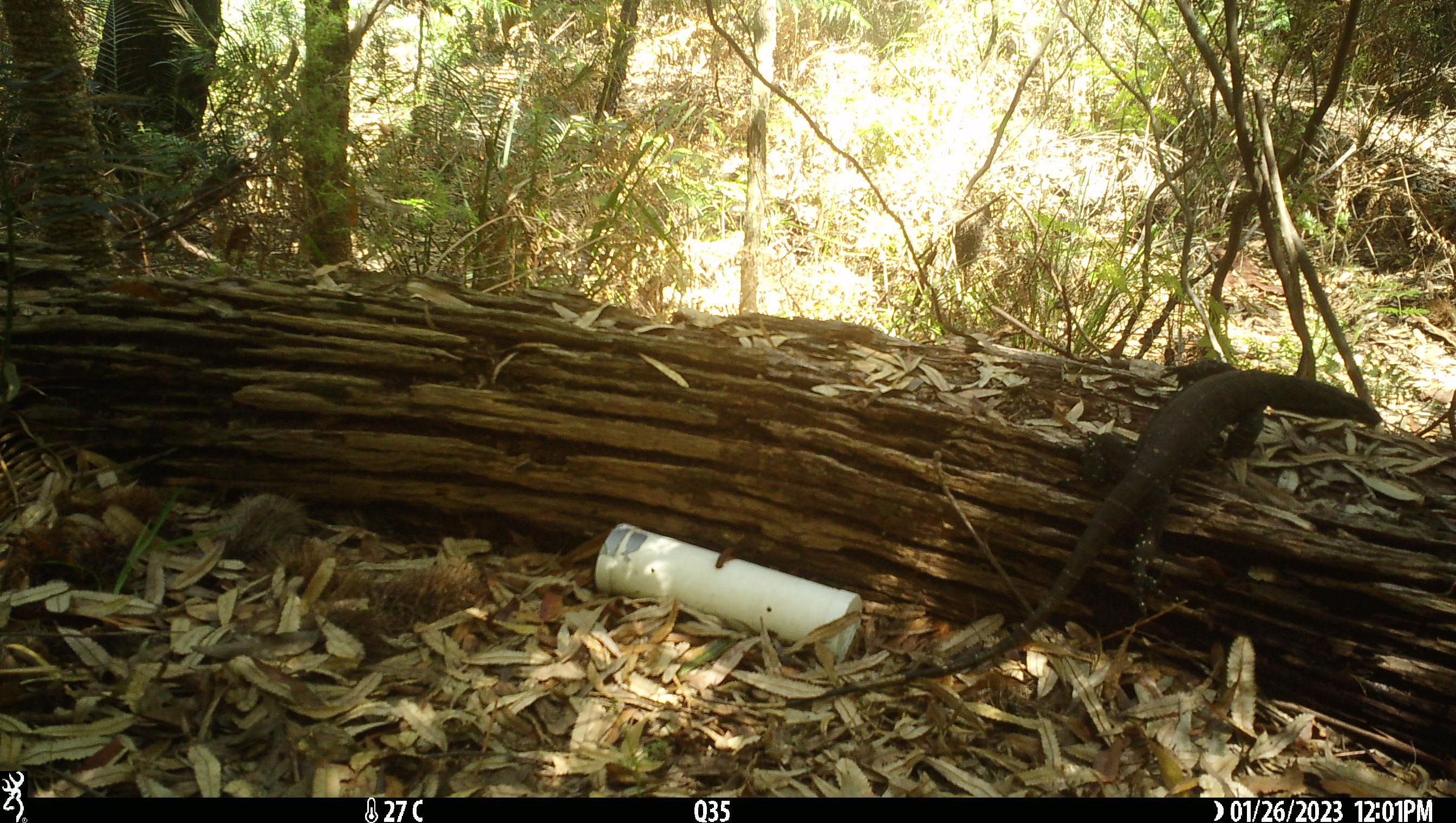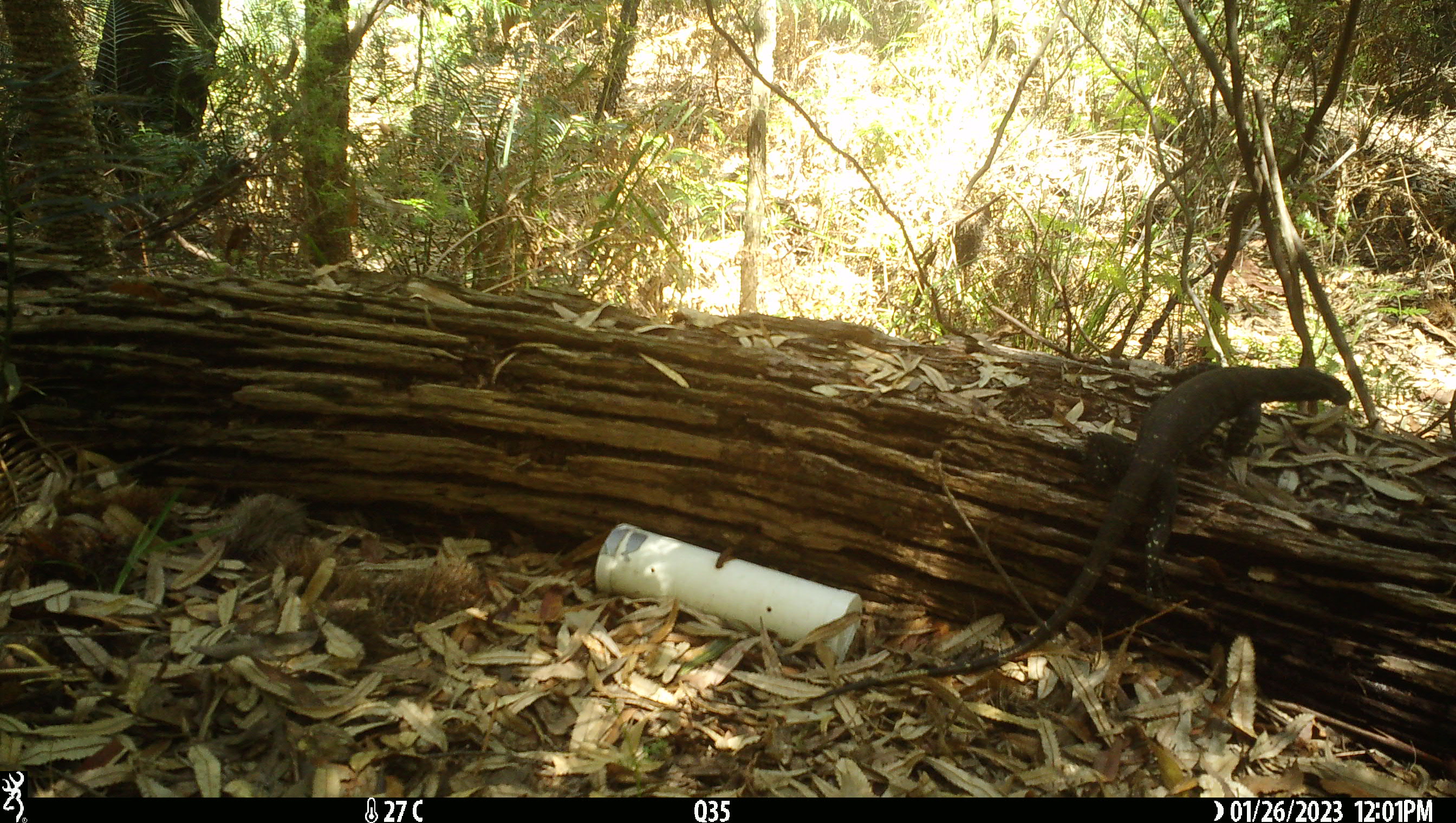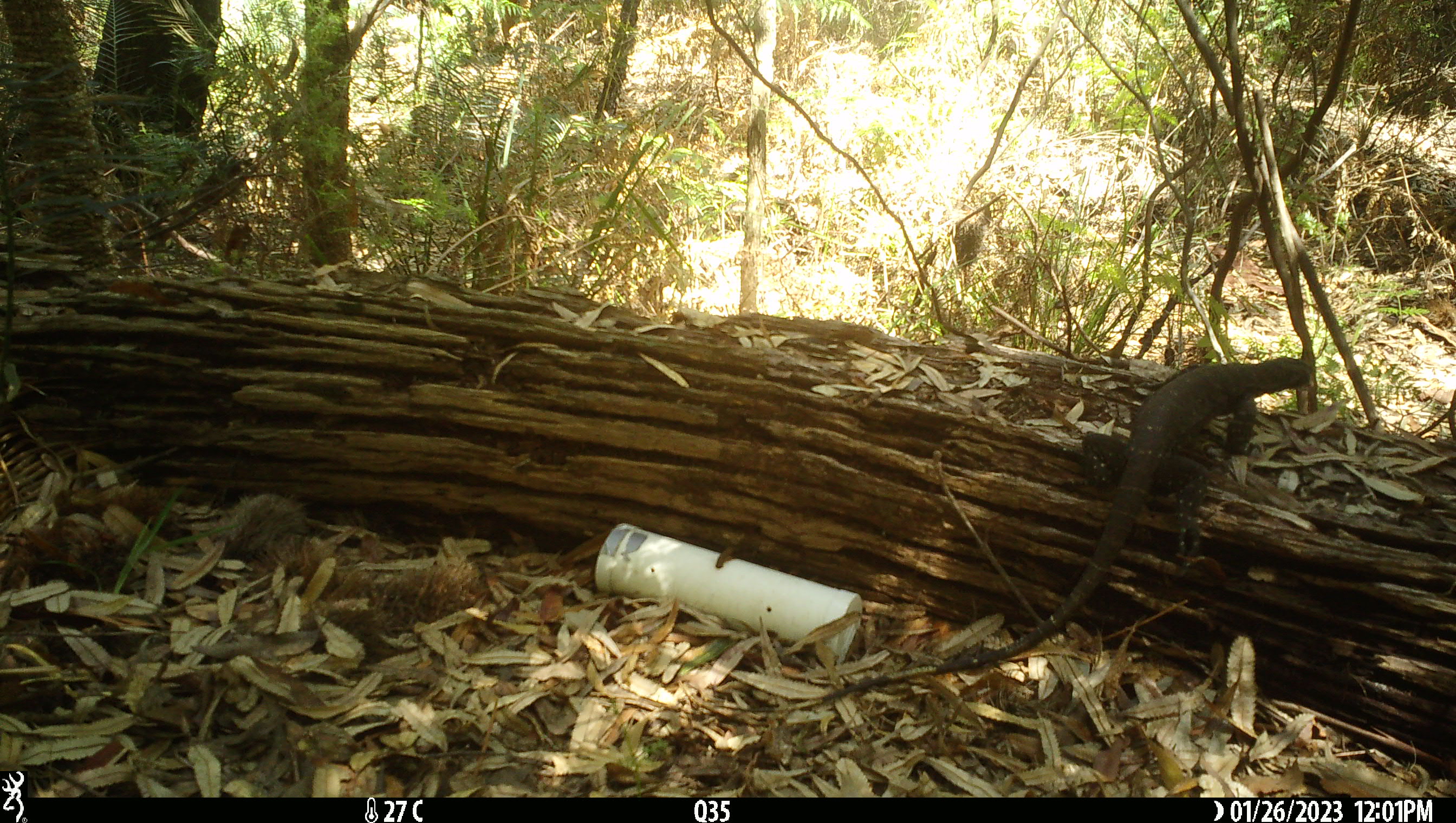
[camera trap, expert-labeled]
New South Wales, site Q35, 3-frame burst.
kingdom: Animalia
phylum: Chordata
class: Reptilia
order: Squamata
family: Varanidae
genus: Varanus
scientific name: Varanus varius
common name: lace monitor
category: goanna